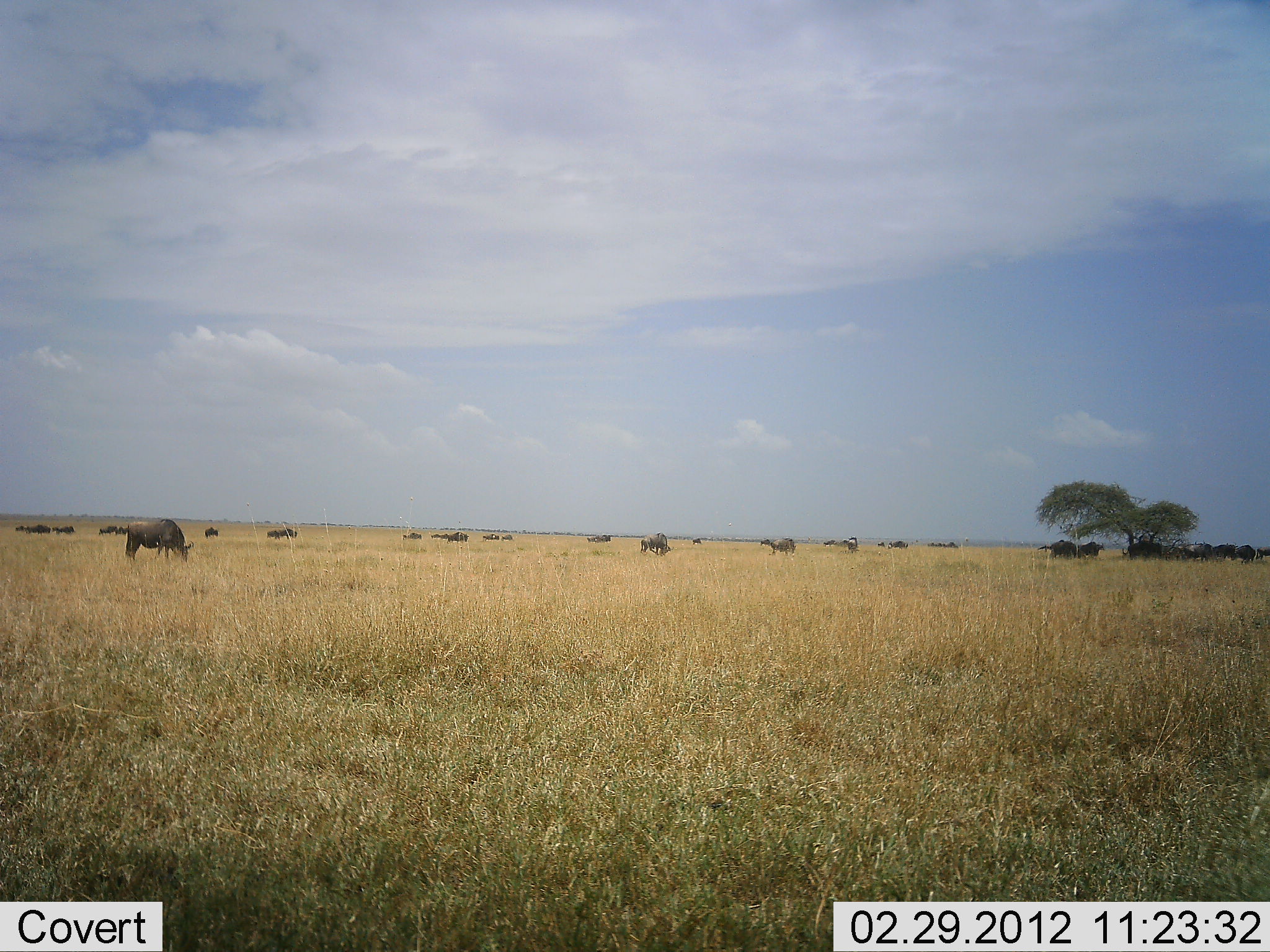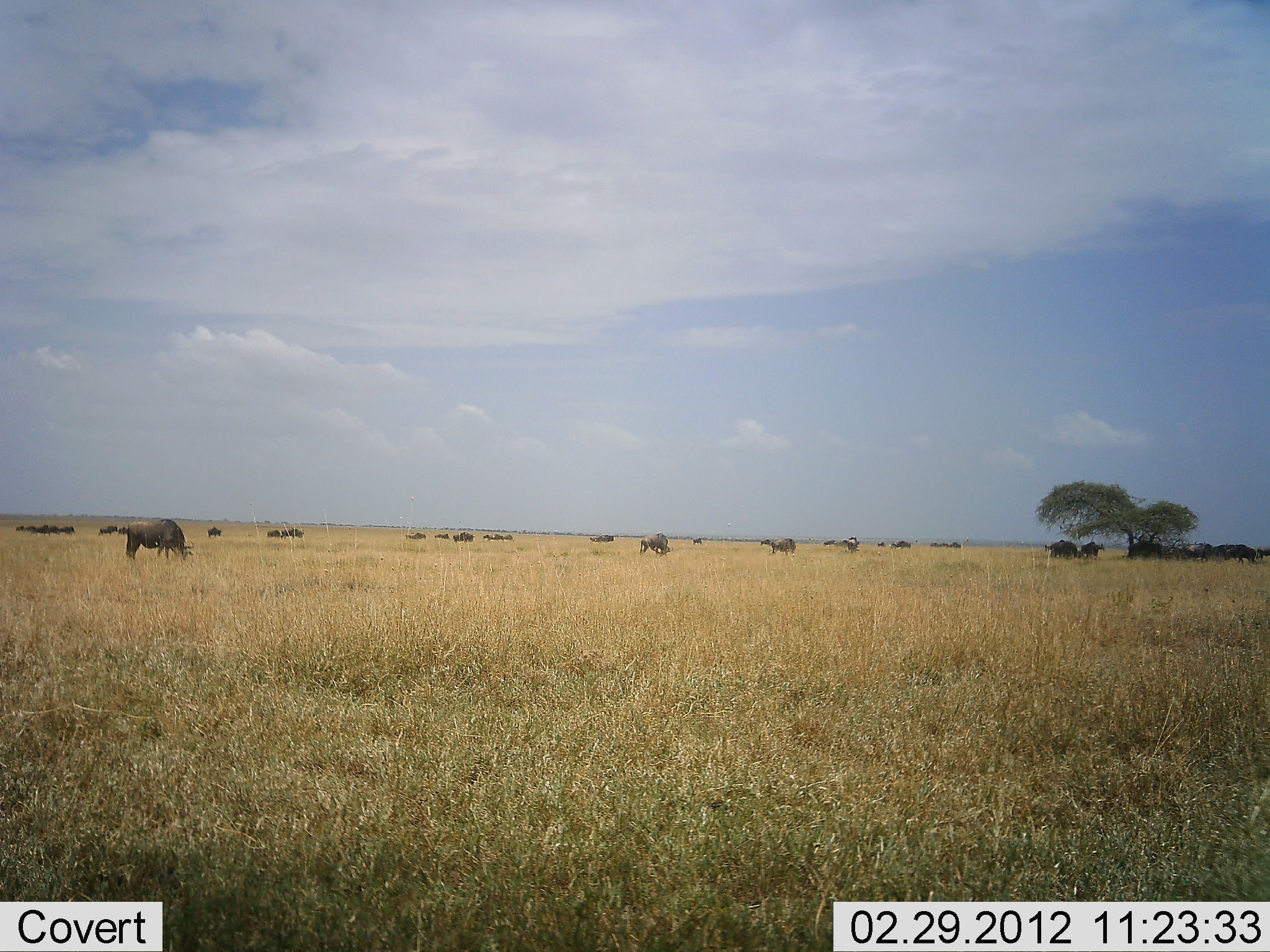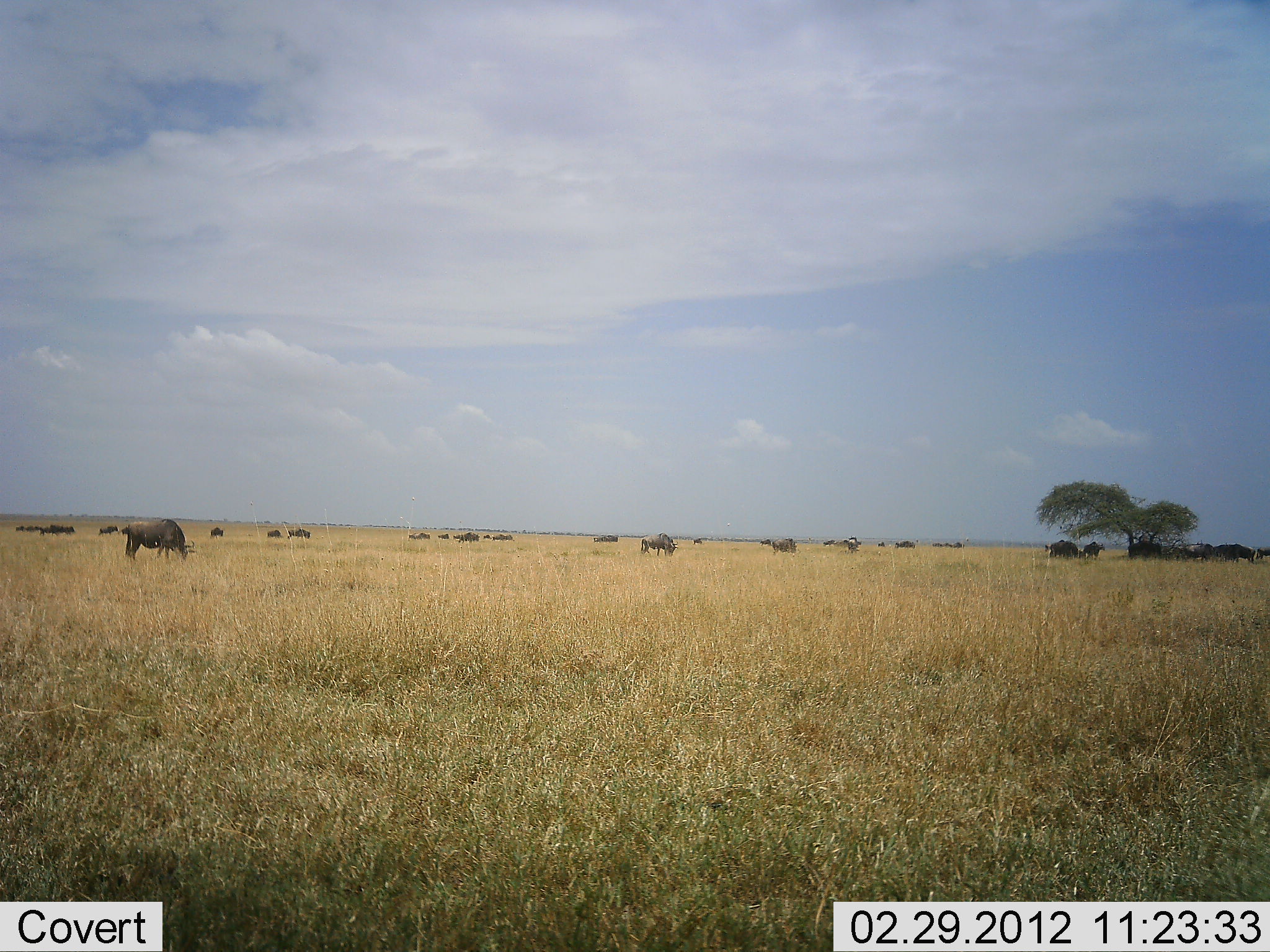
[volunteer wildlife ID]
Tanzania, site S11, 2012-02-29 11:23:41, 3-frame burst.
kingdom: Animalia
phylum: Chordata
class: Mammalia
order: Artiodactyla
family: Bovidae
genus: Connochaetes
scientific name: Connochaetes taurinus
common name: blue wildebeest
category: wildebeest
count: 11-50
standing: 47%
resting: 0%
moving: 47%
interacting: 0%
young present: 0%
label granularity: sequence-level